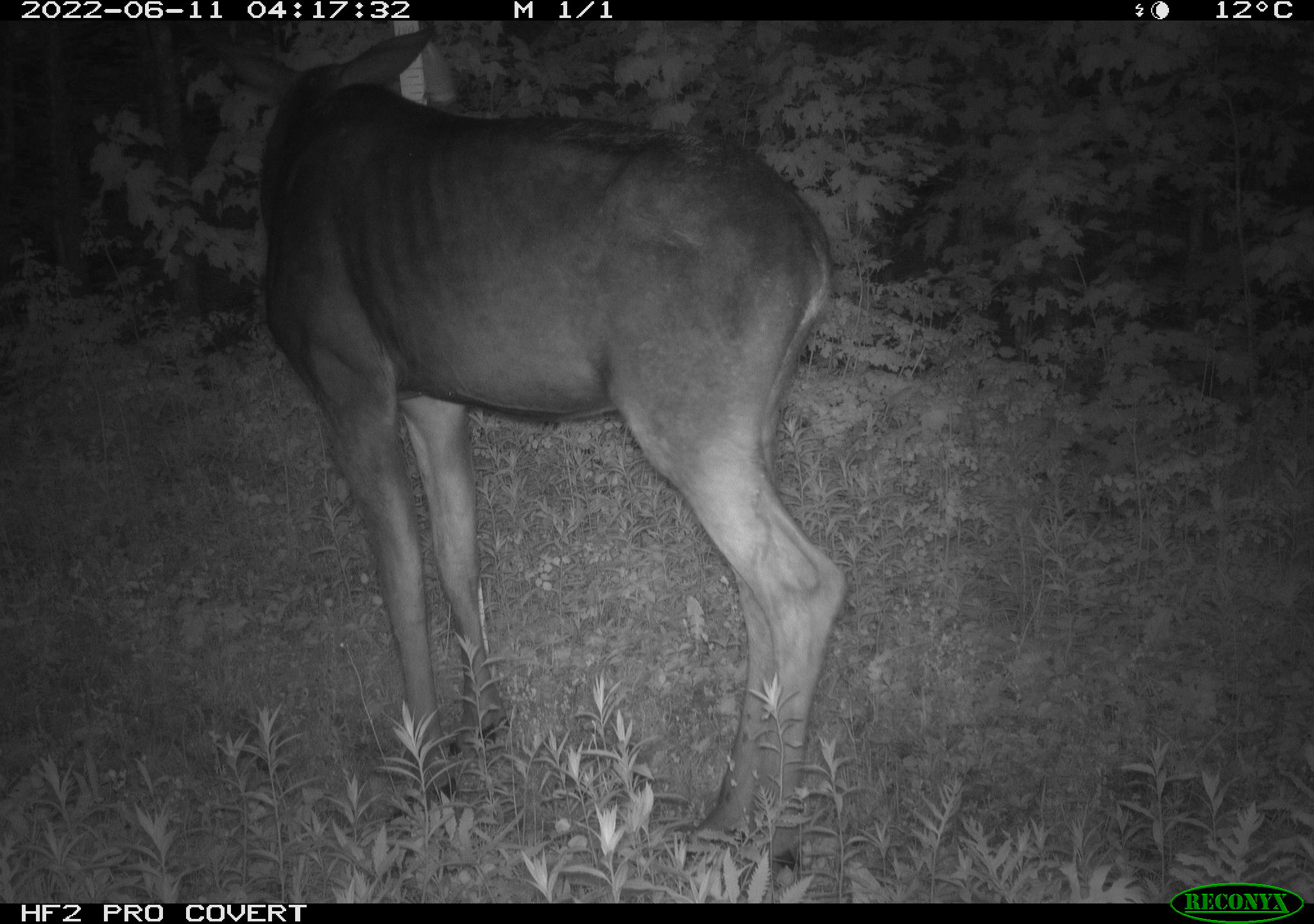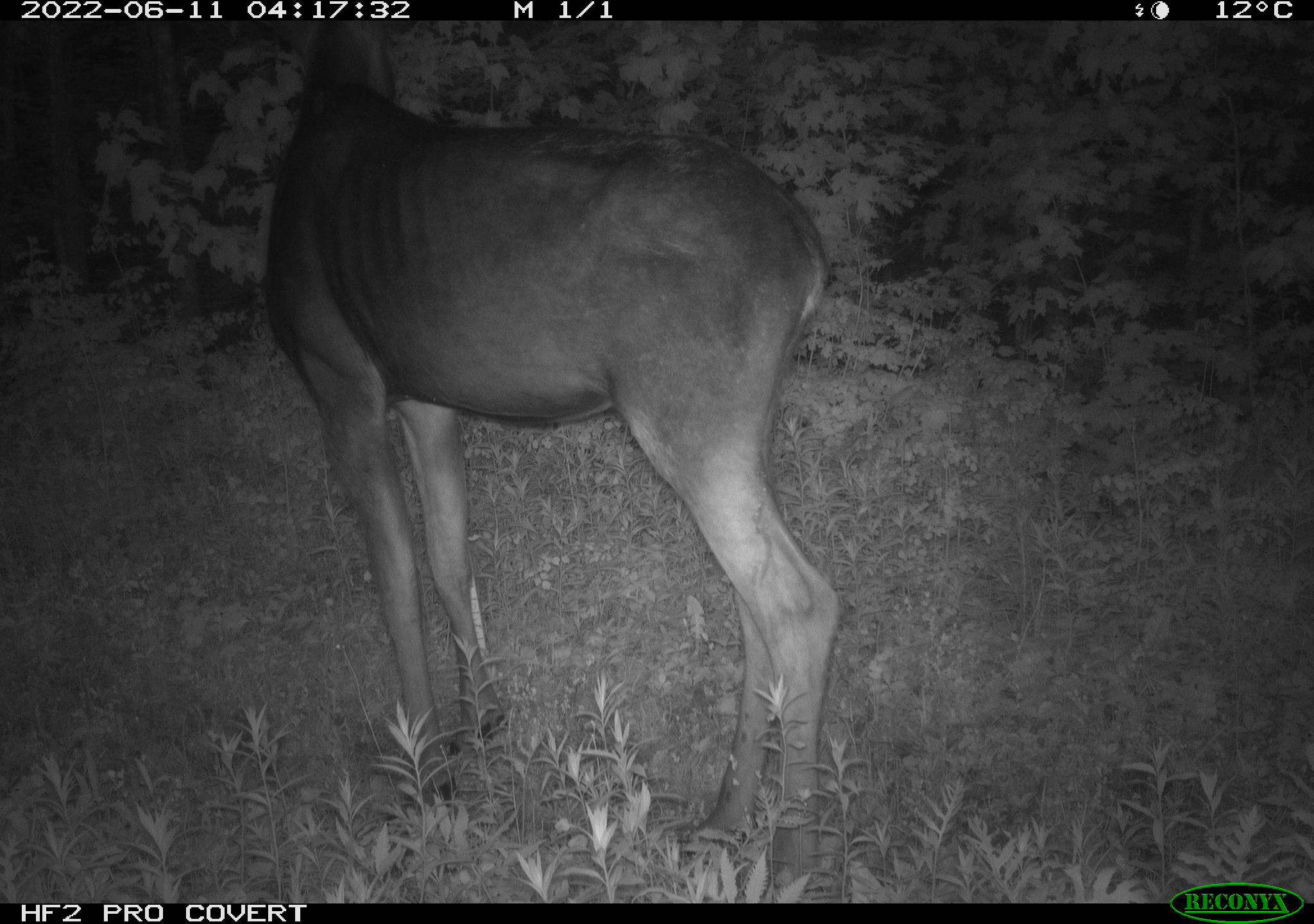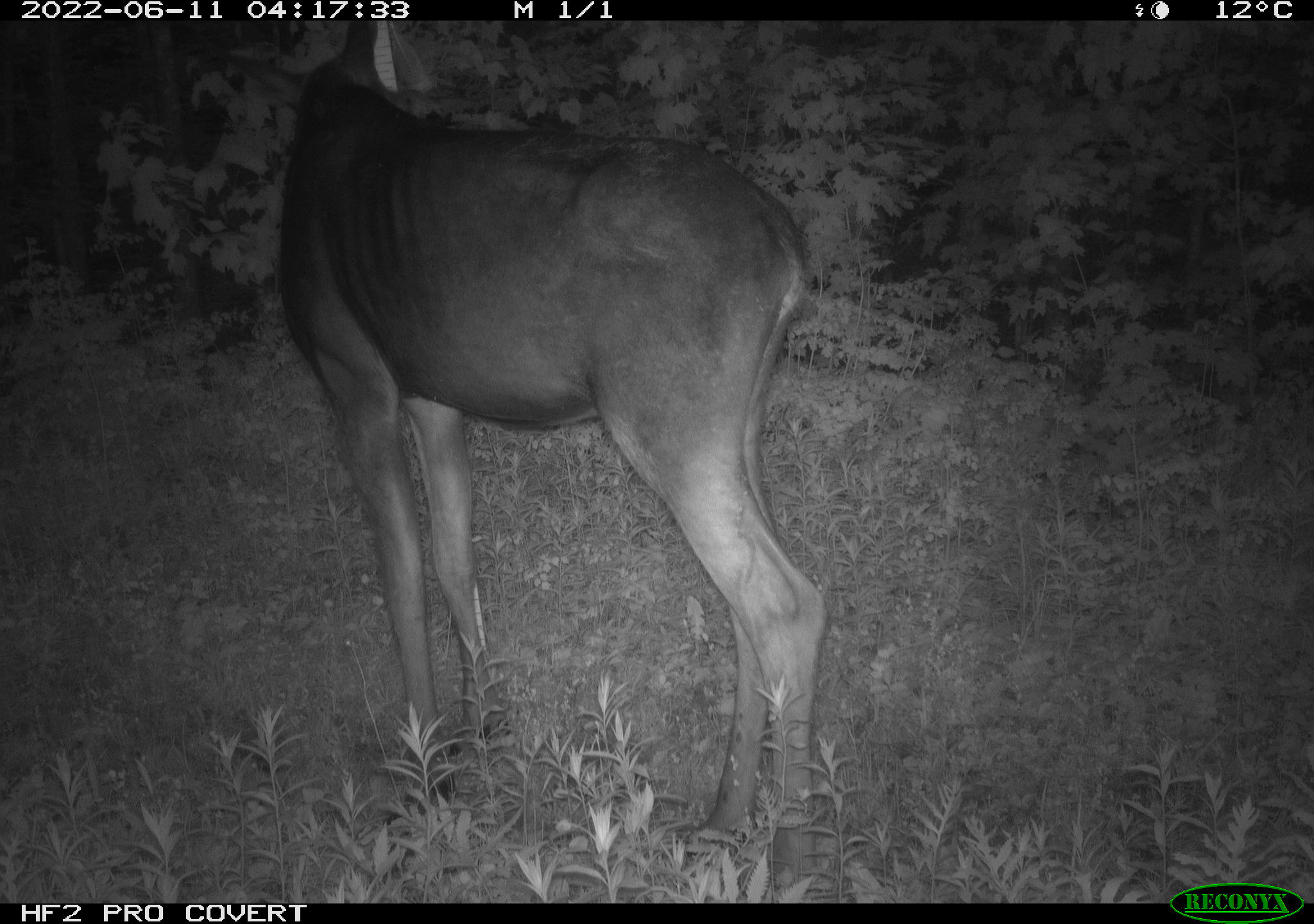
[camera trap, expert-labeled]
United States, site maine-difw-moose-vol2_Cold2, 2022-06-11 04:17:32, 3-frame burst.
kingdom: Animalia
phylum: Chordata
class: Mammalia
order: Artiodactyla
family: Cervidae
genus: Alces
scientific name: Alces alces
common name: moose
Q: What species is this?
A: Moose (Alces alces).